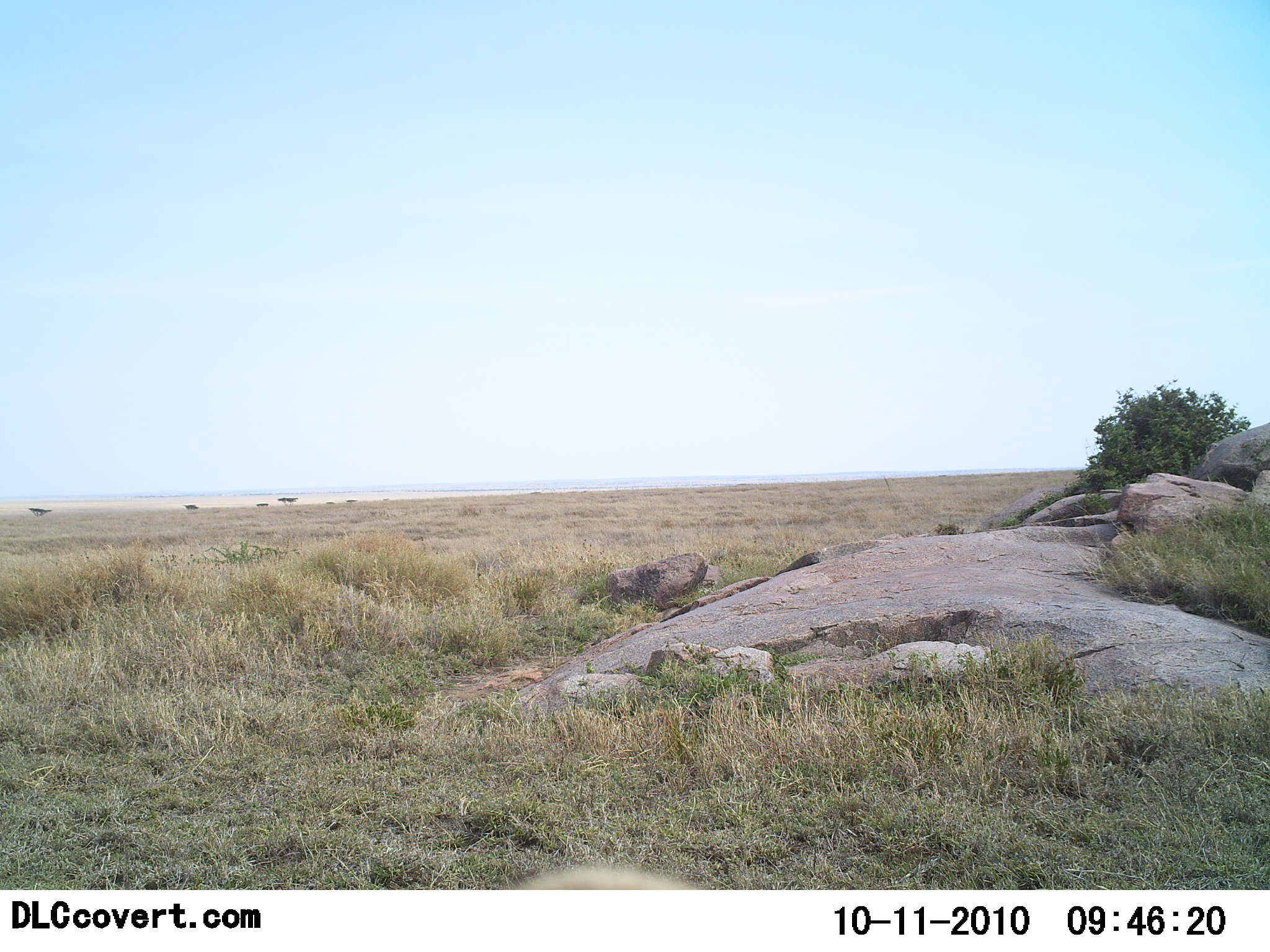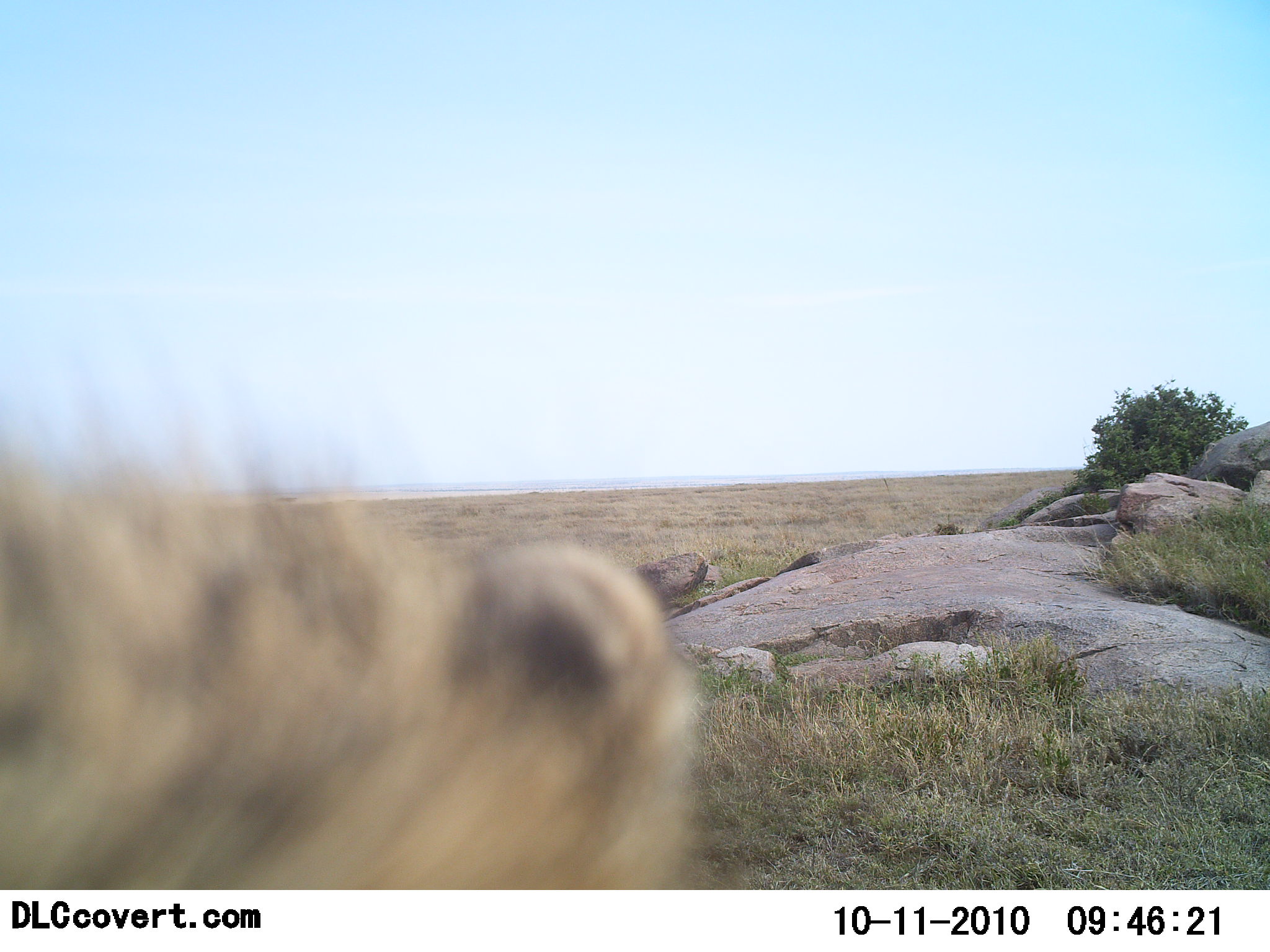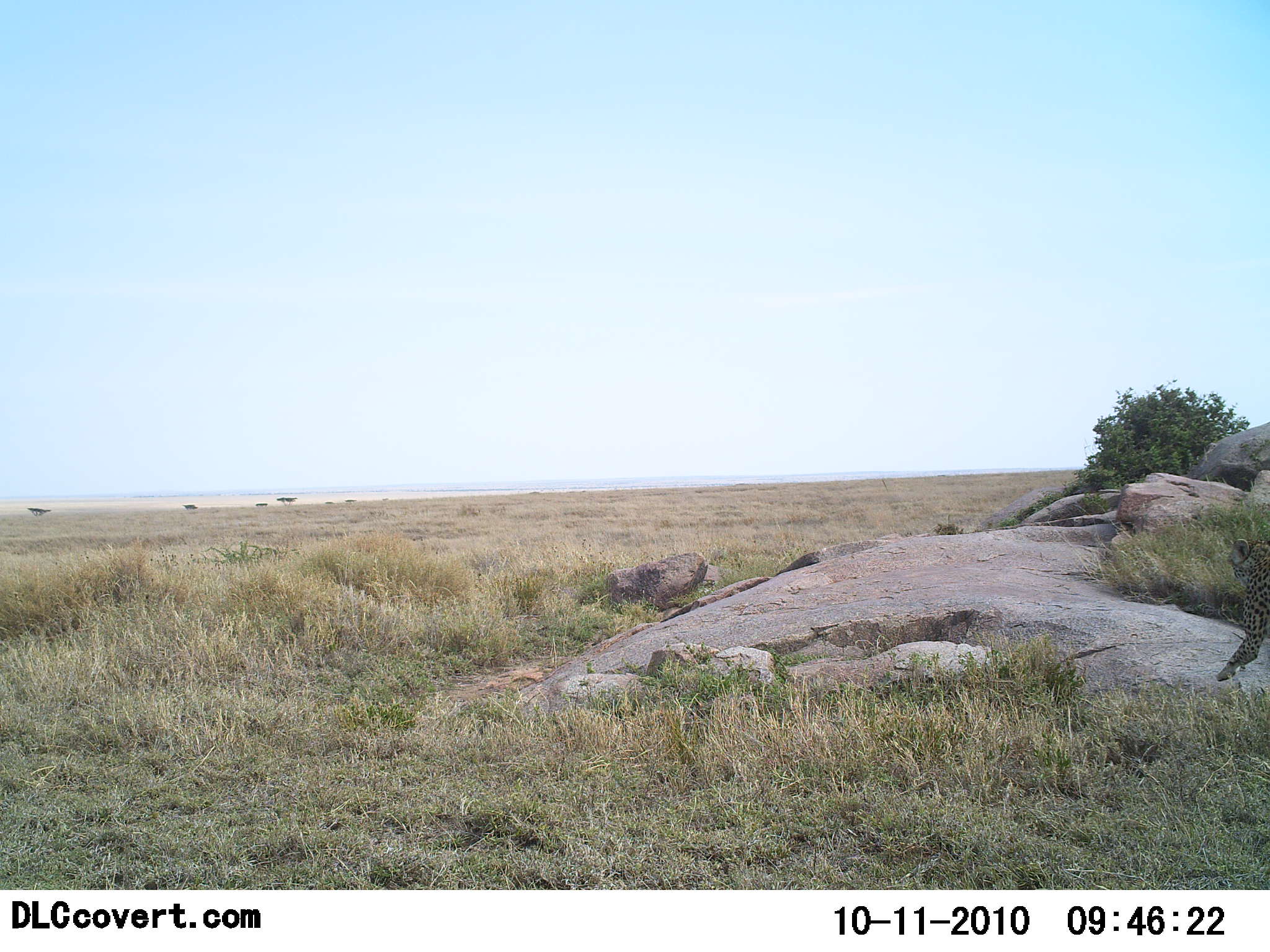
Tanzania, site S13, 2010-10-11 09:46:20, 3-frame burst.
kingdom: Animalia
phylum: Chordata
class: Mammalia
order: Carnivora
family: Felidae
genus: Acinonyx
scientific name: Acinonyx jubatus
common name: cheetah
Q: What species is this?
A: Cheetah (Acinonyx jubatus).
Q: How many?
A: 1.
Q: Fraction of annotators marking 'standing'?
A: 17%.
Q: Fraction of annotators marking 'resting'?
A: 0%.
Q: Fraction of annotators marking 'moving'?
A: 92%.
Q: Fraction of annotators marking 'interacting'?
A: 0%.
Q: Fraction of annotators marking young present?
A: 25%.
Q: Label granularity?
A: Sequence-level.